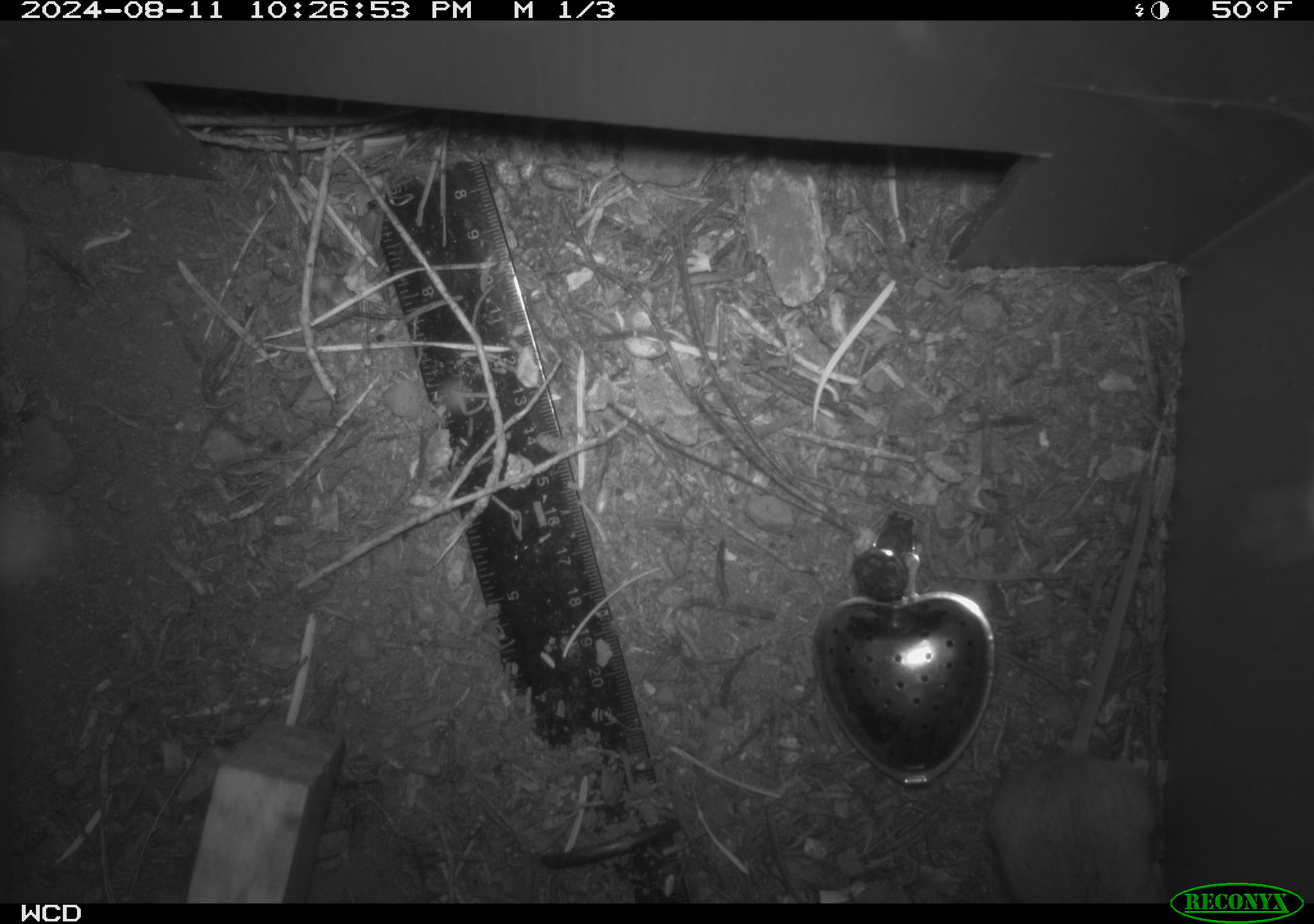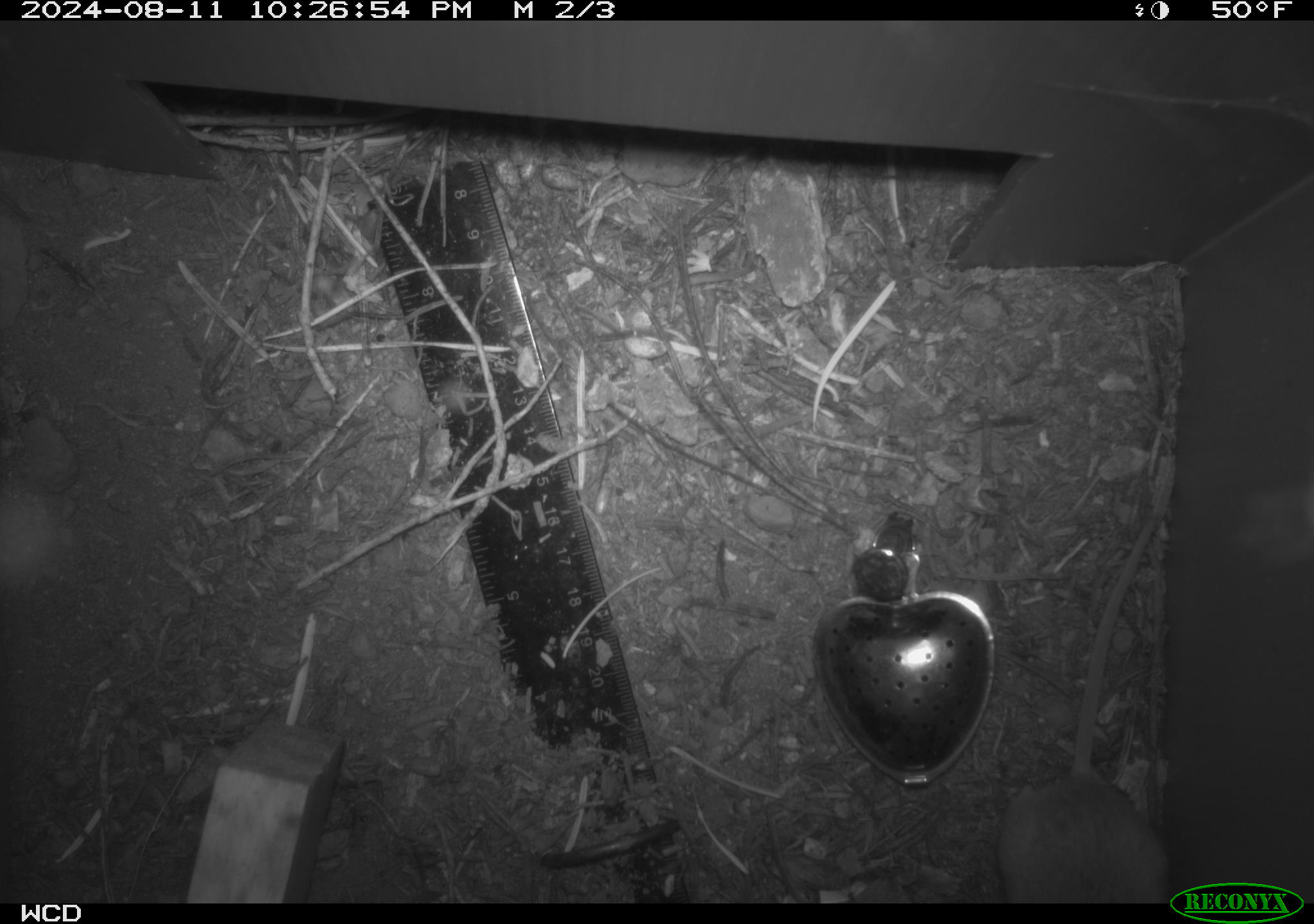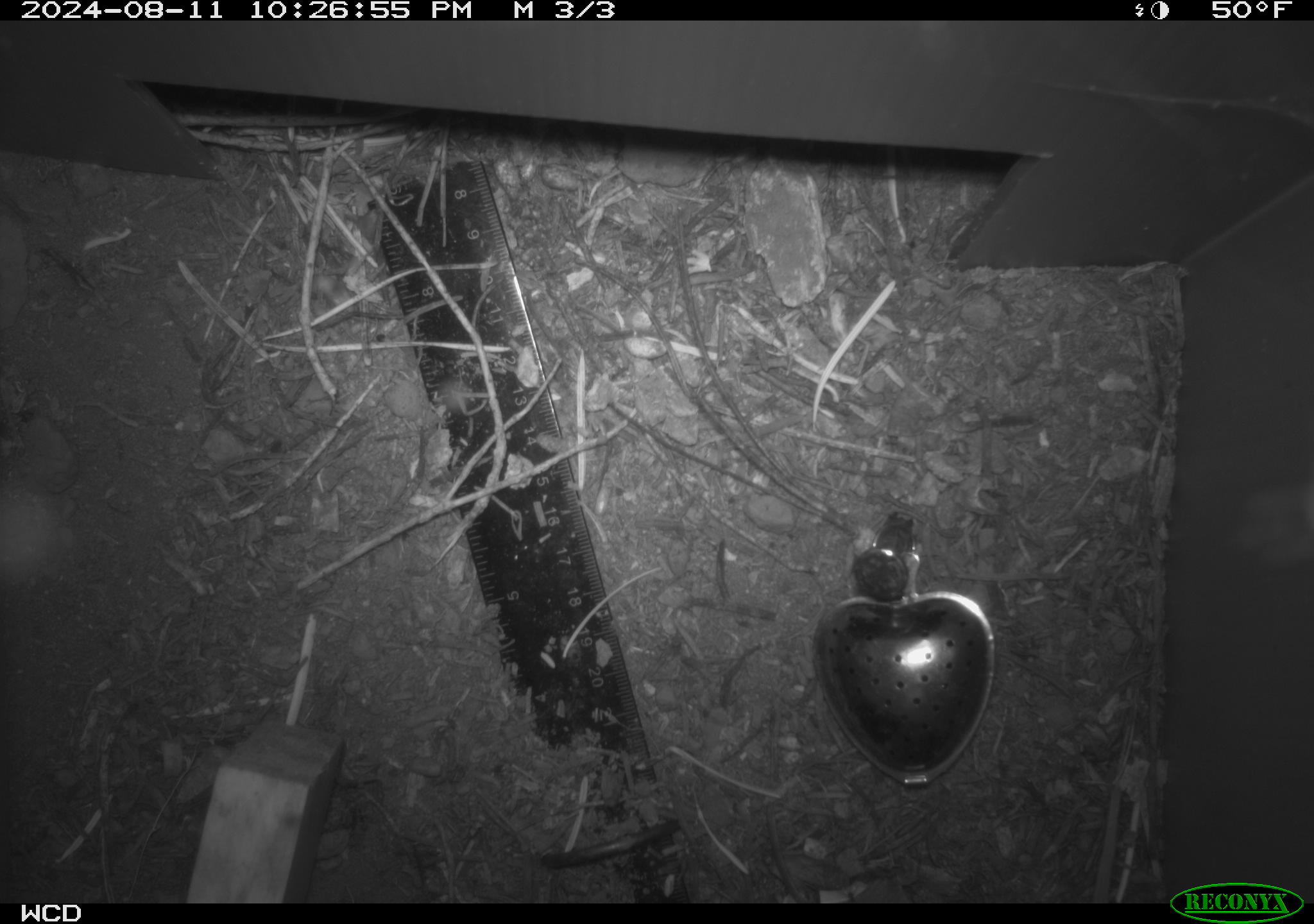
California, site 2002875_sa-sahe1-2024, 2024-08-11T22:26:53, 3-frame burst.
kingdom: Animalia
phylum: Chordata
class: Mammalia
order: Rodentia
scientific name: Rodentia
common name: mouse species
Mouse species (Rodentia).